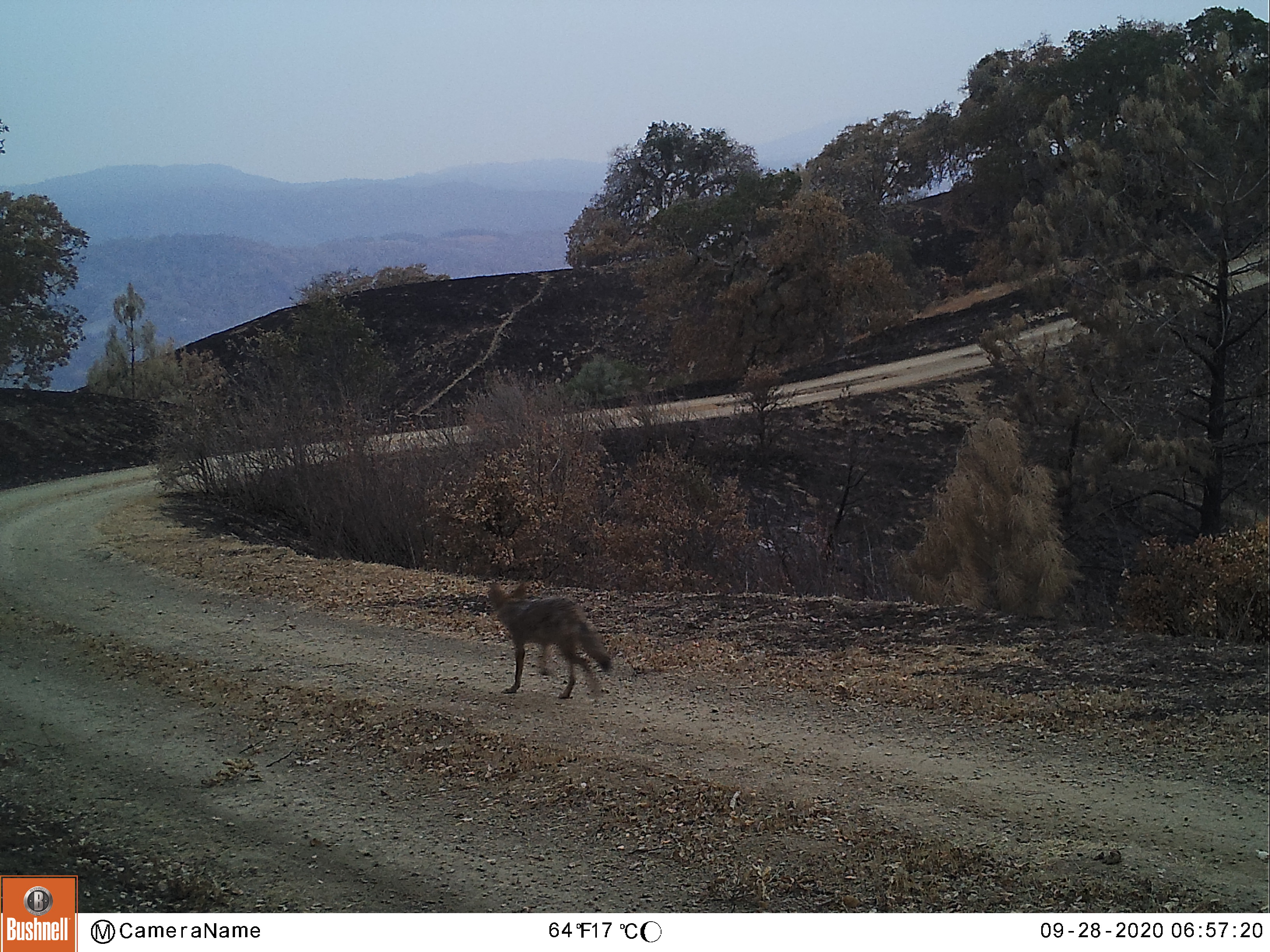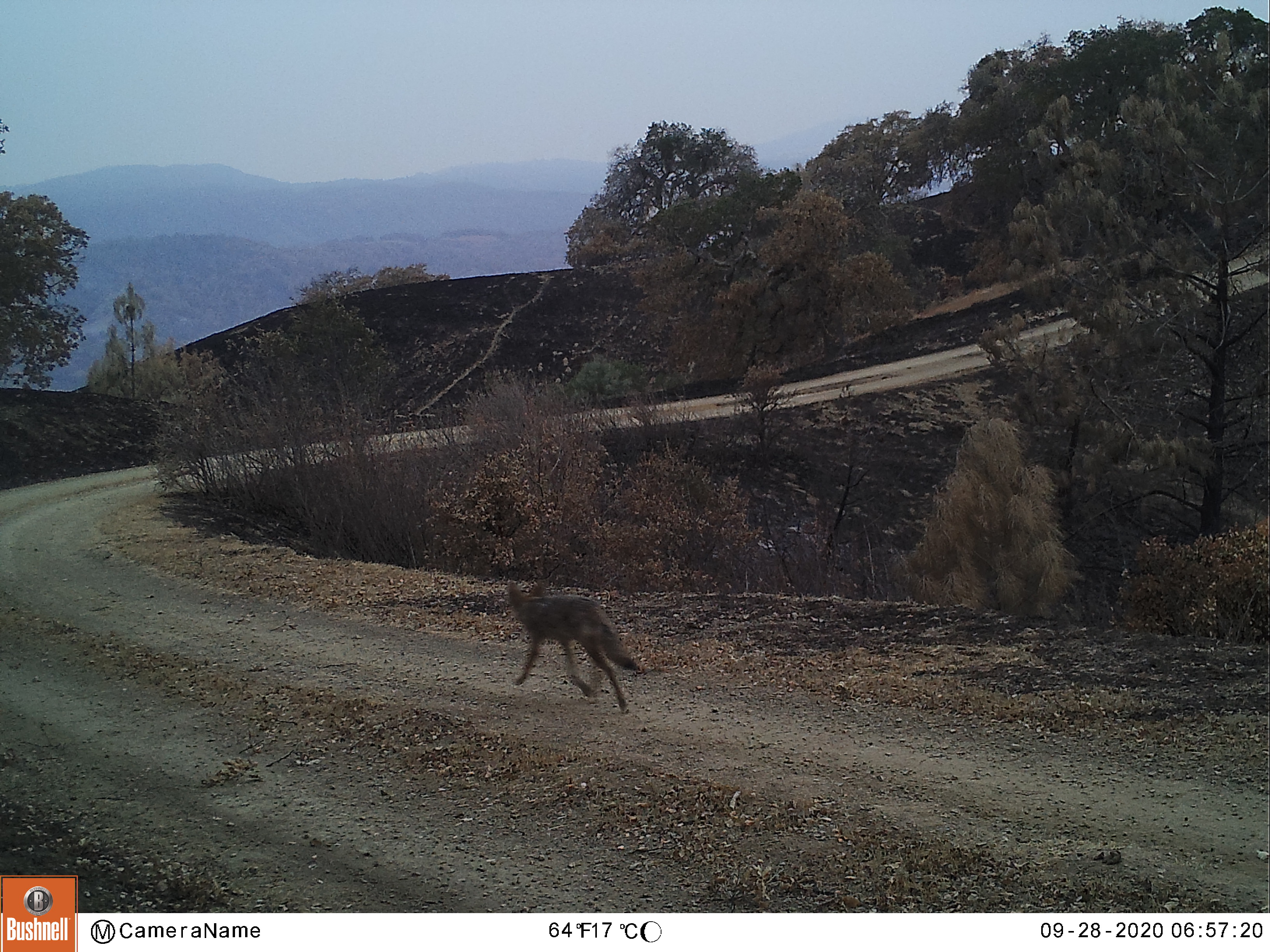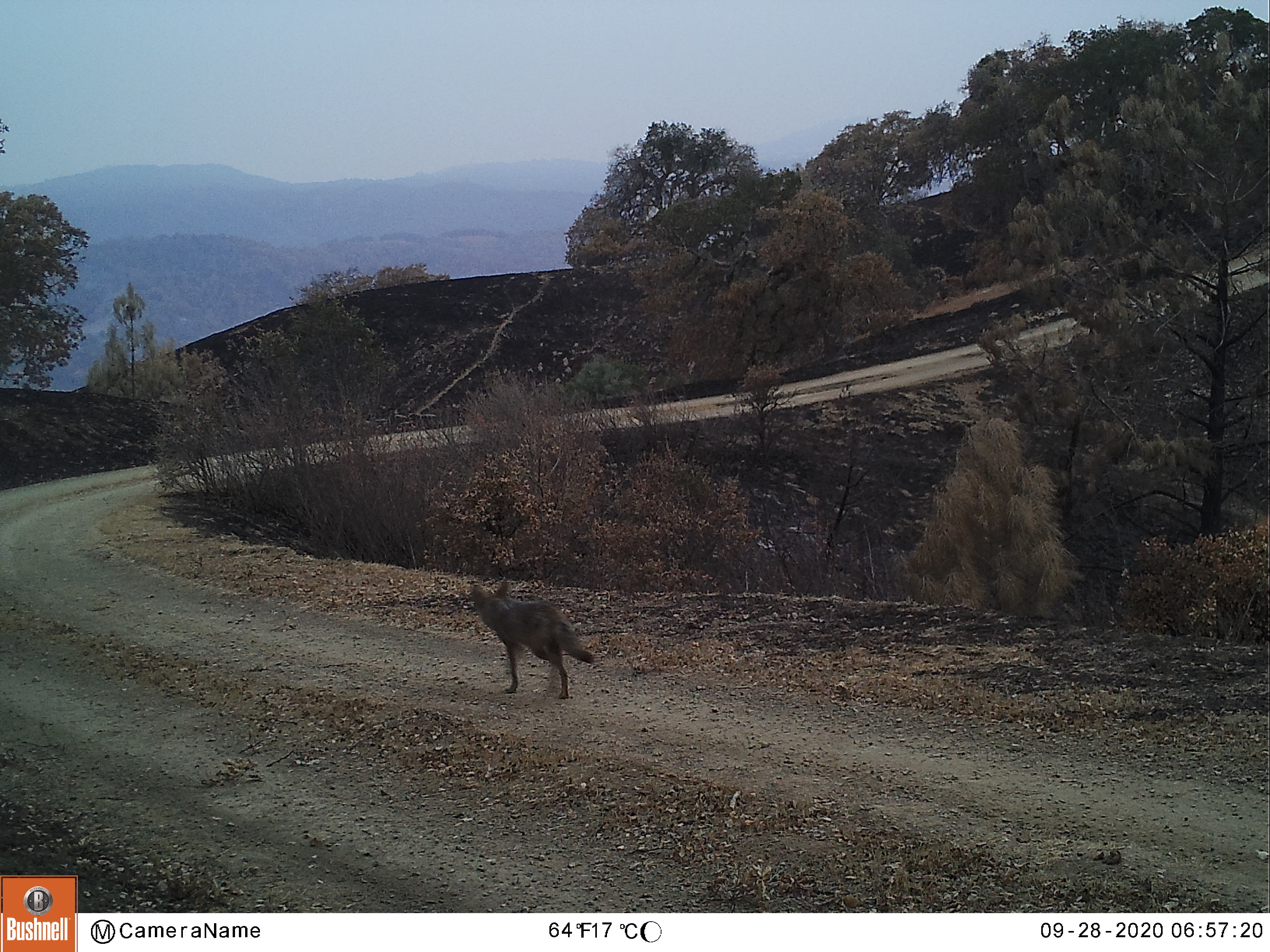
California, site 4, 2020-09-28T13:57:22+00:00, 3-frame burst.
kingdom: Animalia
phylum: Chordata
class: Mammalia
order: Carnivora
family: Canidae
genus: Canis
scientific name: Canis latrans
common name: coyote